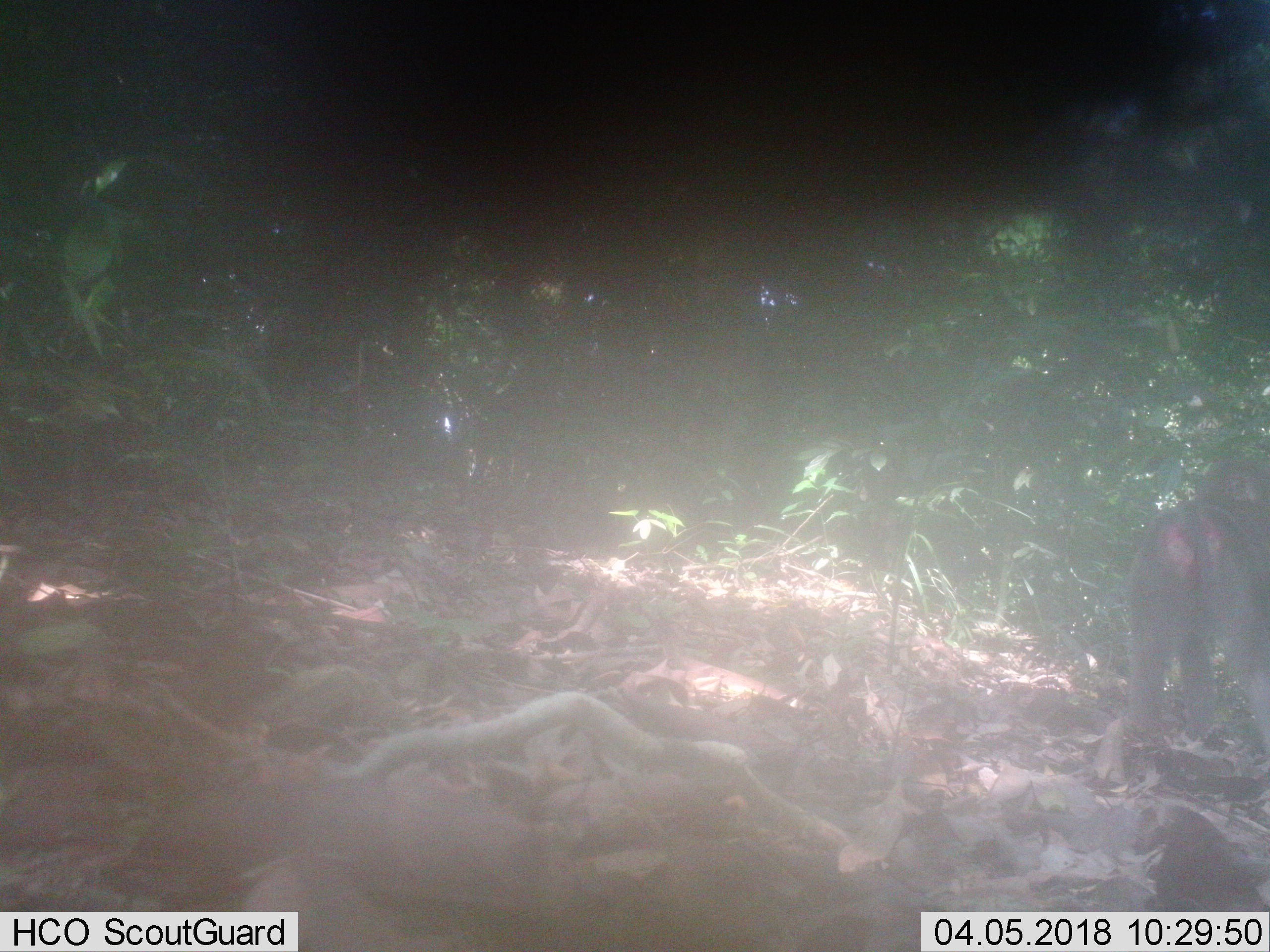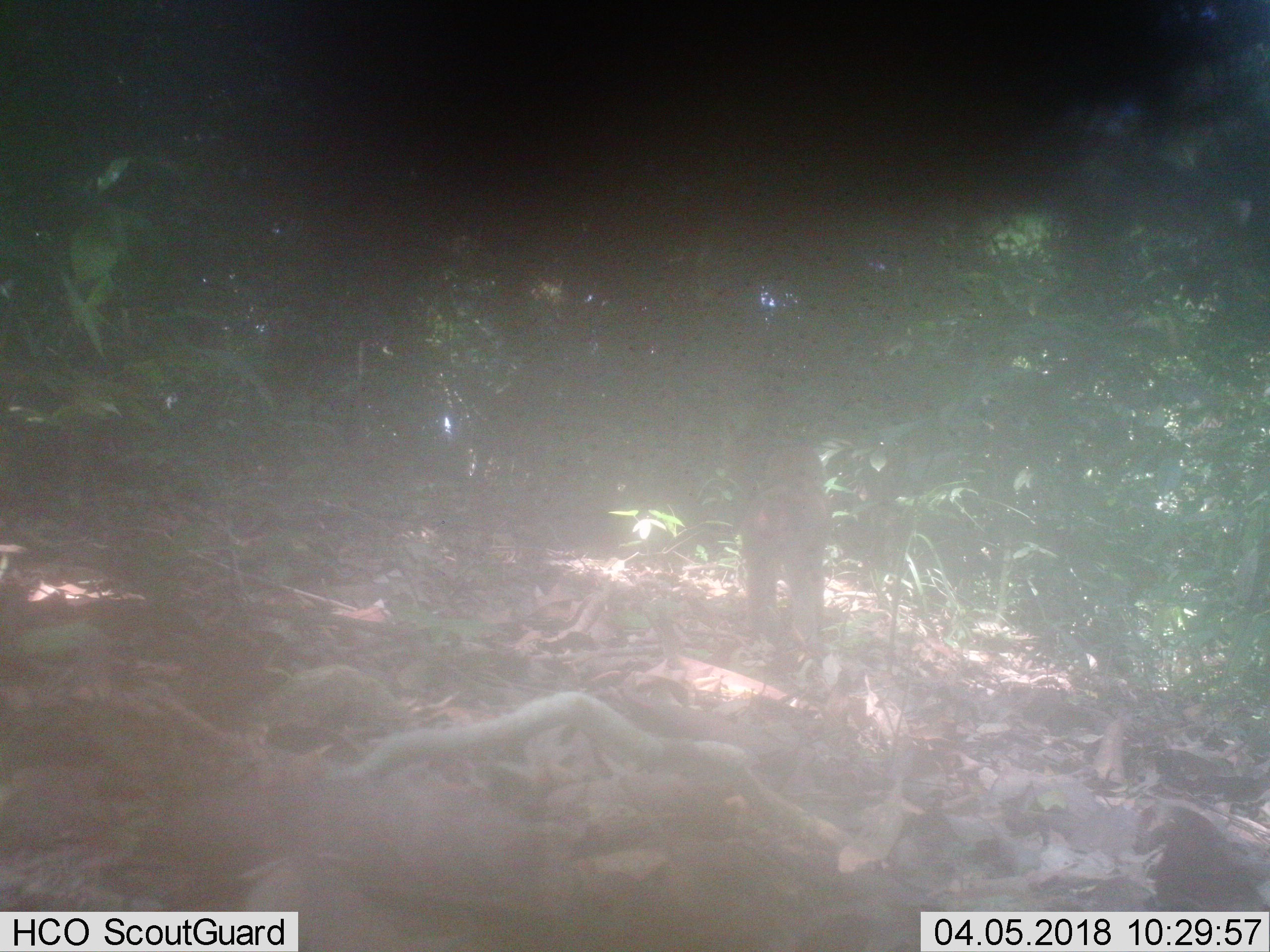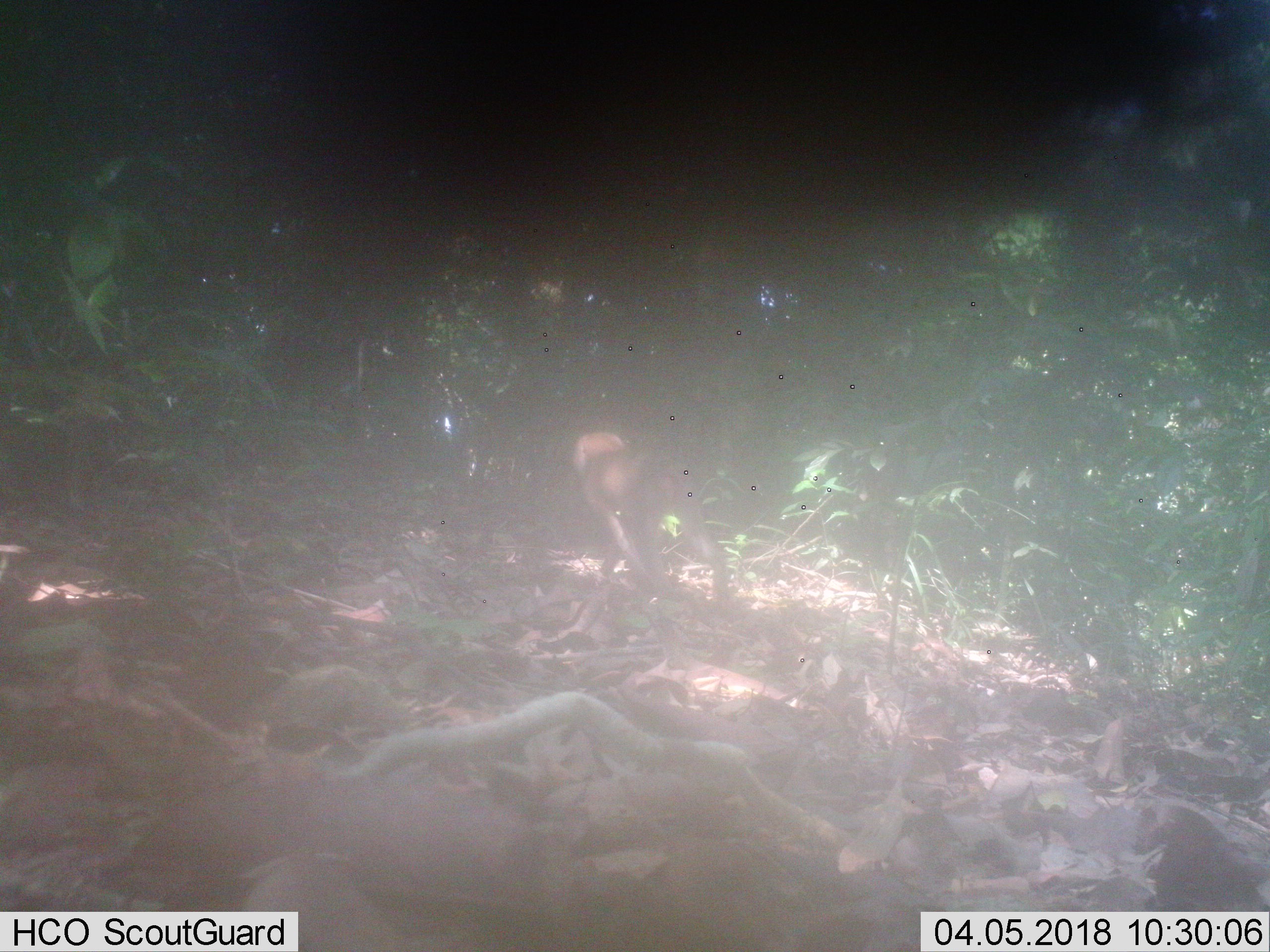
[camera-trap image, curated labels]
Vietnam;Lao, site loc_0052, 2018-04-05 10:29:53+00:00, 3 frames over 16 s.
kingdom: Animalia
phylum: Chordata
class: Mammalia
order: Primates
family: Cercopithecidae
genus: Macaca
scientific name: Macaca nemestrina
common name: pig-tailed macaque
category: pig tailed macaque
Pig tailed macaque (pig-tailed macaque) (Macaca nemestrina). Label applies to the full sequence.